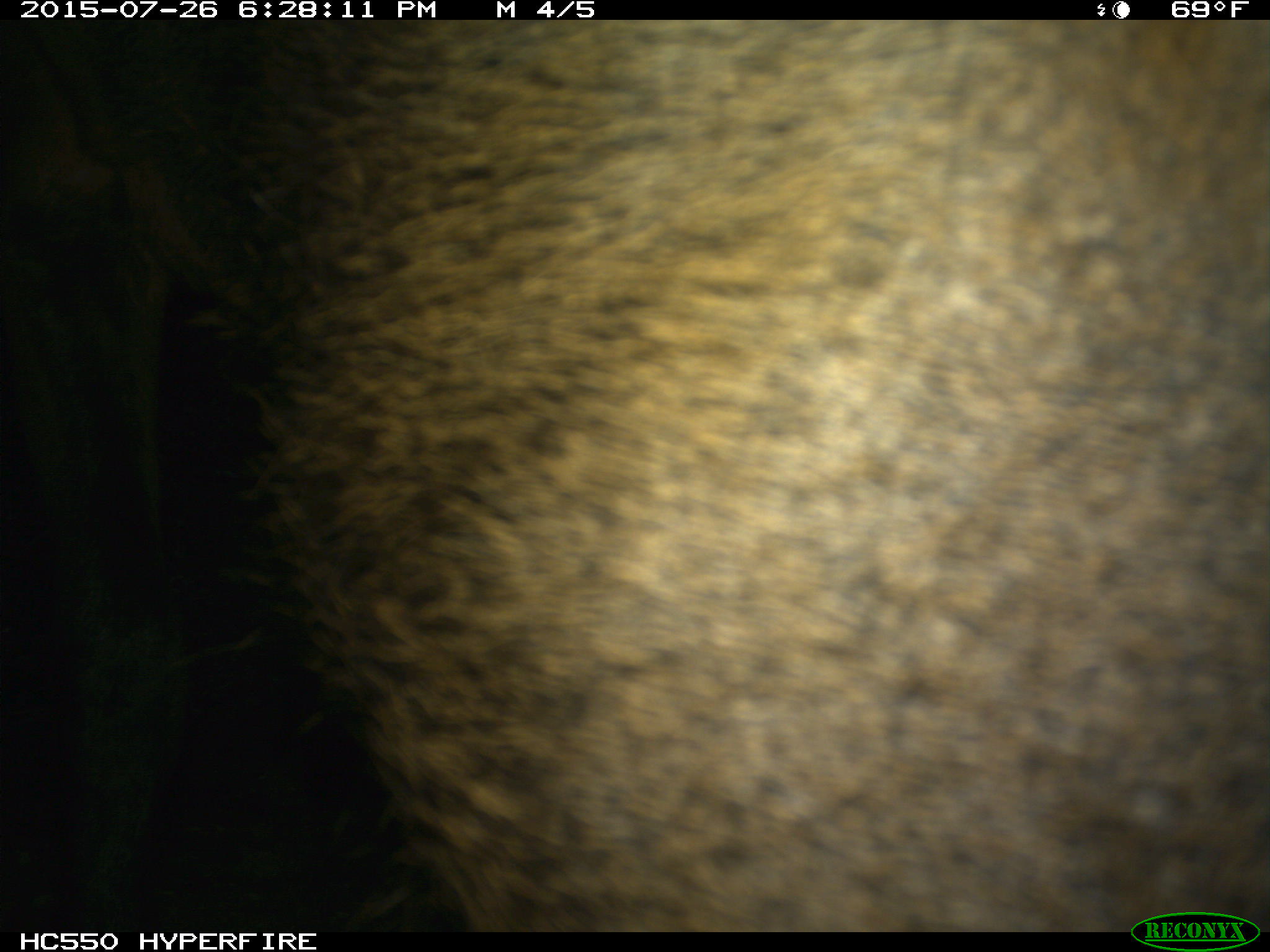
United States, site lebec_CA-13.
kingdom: Animalia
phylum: Chordata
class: Mammalia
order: Artiodactyla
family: Cervidae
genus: Cervus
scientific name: Cervus canadensis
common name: elk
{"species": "Cervus canadensis (elk)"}